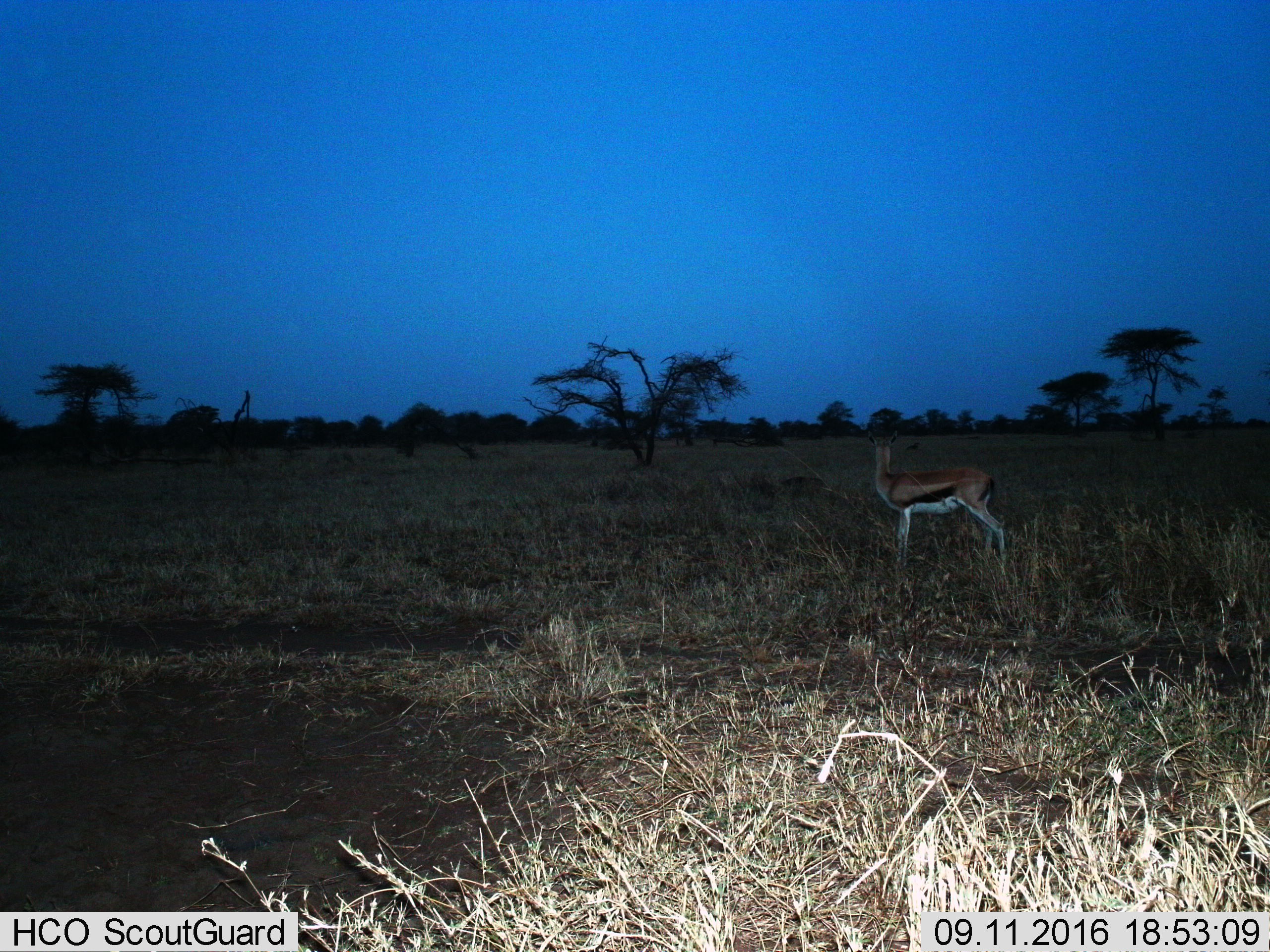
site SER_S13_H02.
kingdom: Animalia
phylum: Chordata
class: Mammalia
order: Artiodactyla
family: Bovidae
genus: Eudorcas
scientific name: Eudorcas thomsonii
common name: thomson's gazelle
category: gazellethomsons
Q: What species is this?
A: Gazellethomsons (thomson's gazelle) (Eudorcas thomsonii).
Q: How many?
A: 1.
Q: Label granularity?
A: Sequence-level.